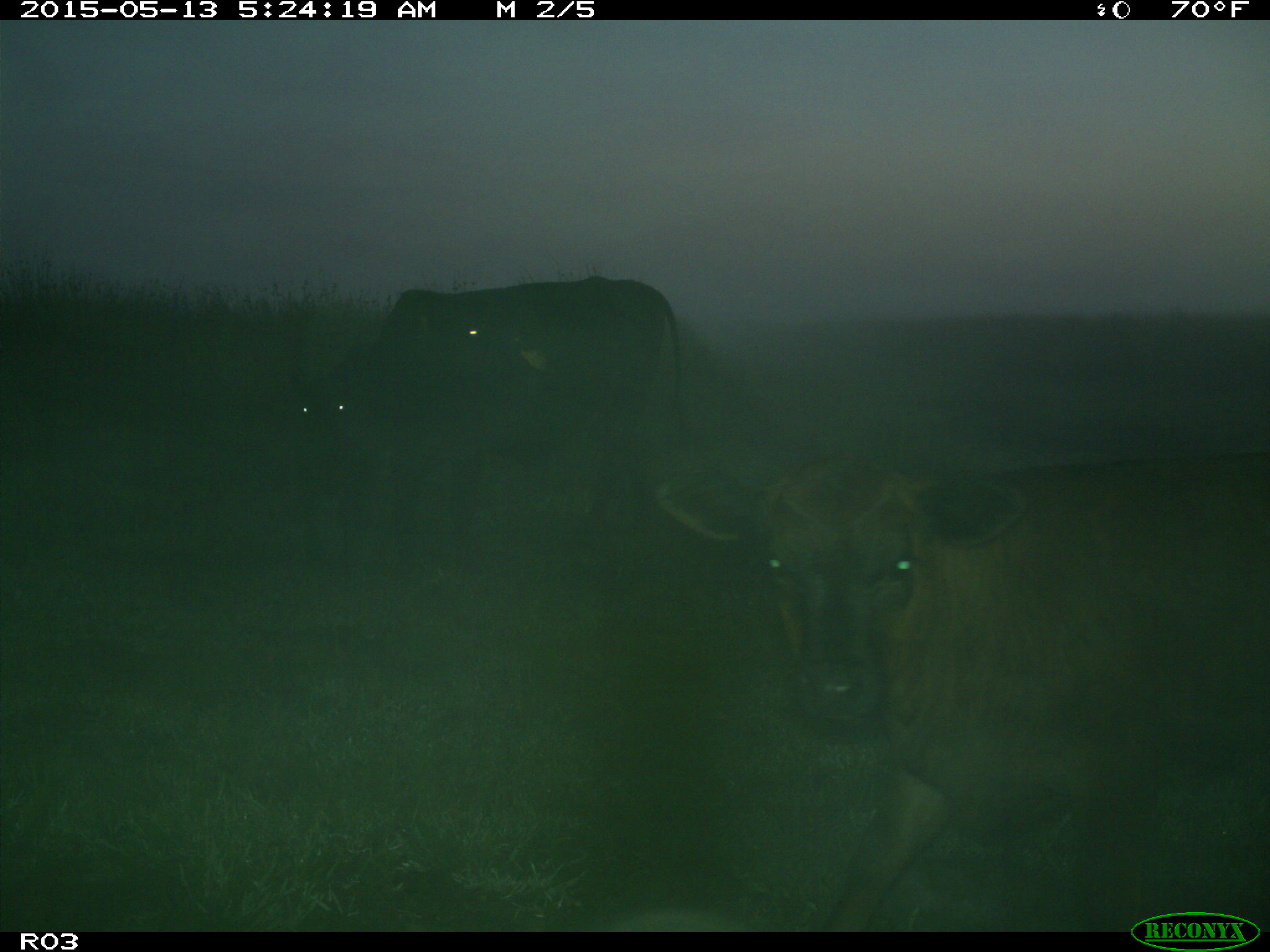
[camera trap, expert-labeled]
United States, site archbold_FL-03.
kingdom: Animalia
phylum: Chordata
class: Mammalia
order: Artiodactyla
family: Bovidae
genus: Bos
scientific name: Bos taurus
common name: domestic cow